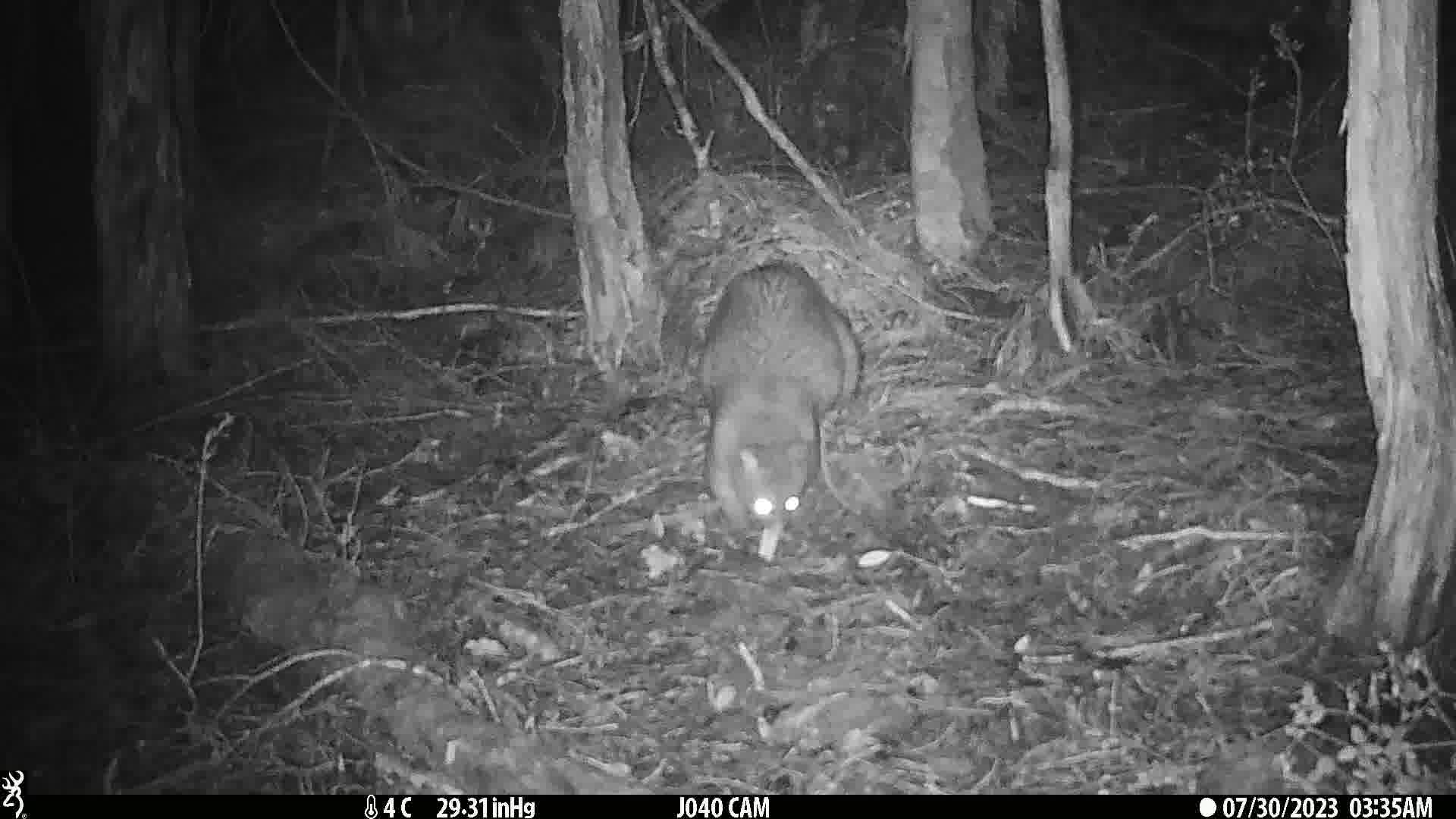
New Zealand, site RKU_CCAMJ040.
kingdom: Animalia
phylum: Chordata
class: Mammalia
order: Diprotodontia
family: Phalangeridae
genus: Trichosurus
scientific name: Trichosurus vulpecula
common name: common brushtail possum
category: possum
Possum (common brushtail possum) (Trichosurus vulpecula).